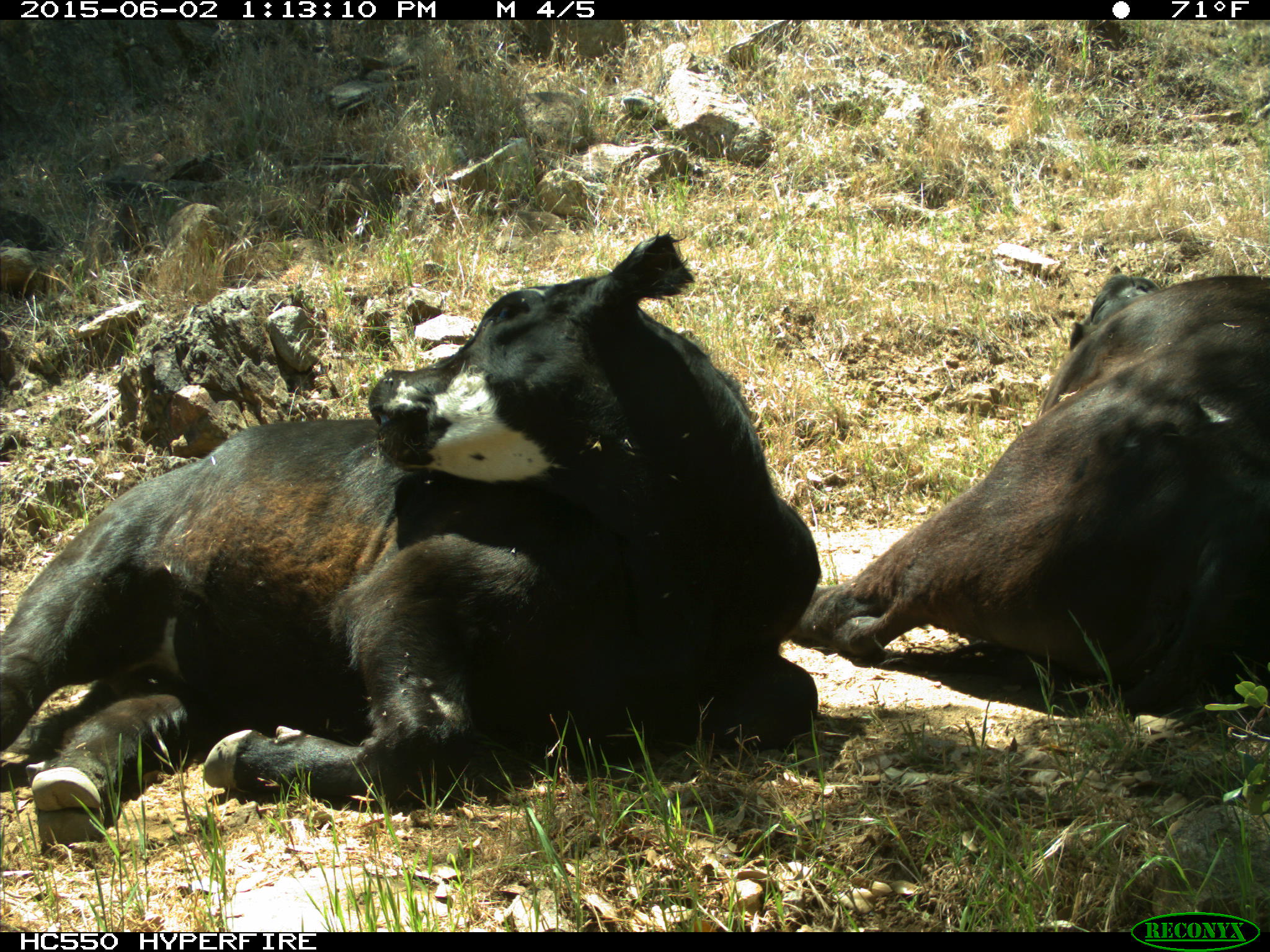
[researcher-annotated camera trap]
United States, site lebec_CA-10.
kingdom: Animalia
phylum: Chordata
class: Mammalia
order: Artiodactyla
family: Bovidae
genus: Bos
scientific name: Bos taurus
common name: domestic cow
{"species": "Bos taurus (domestic cow)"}